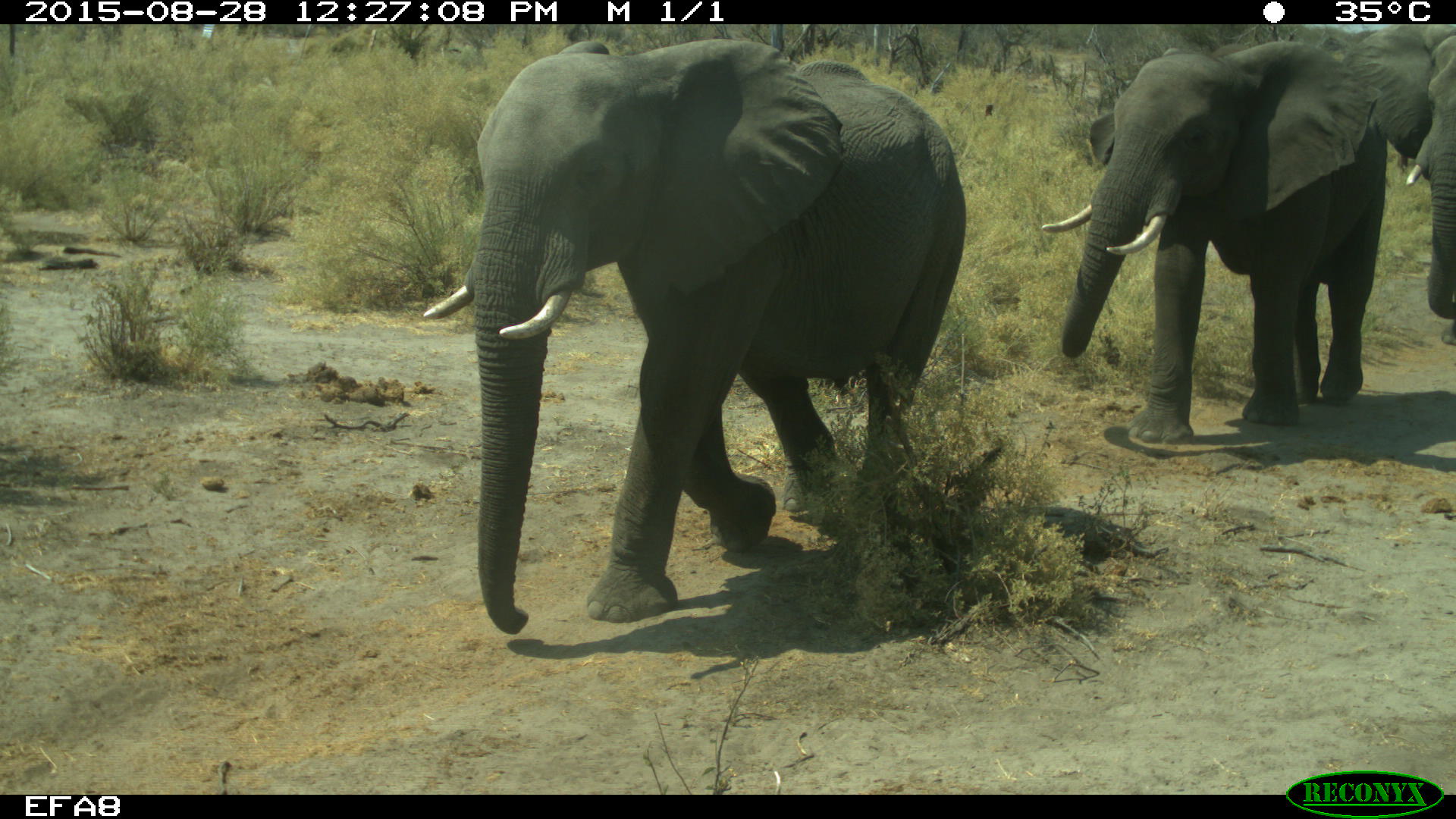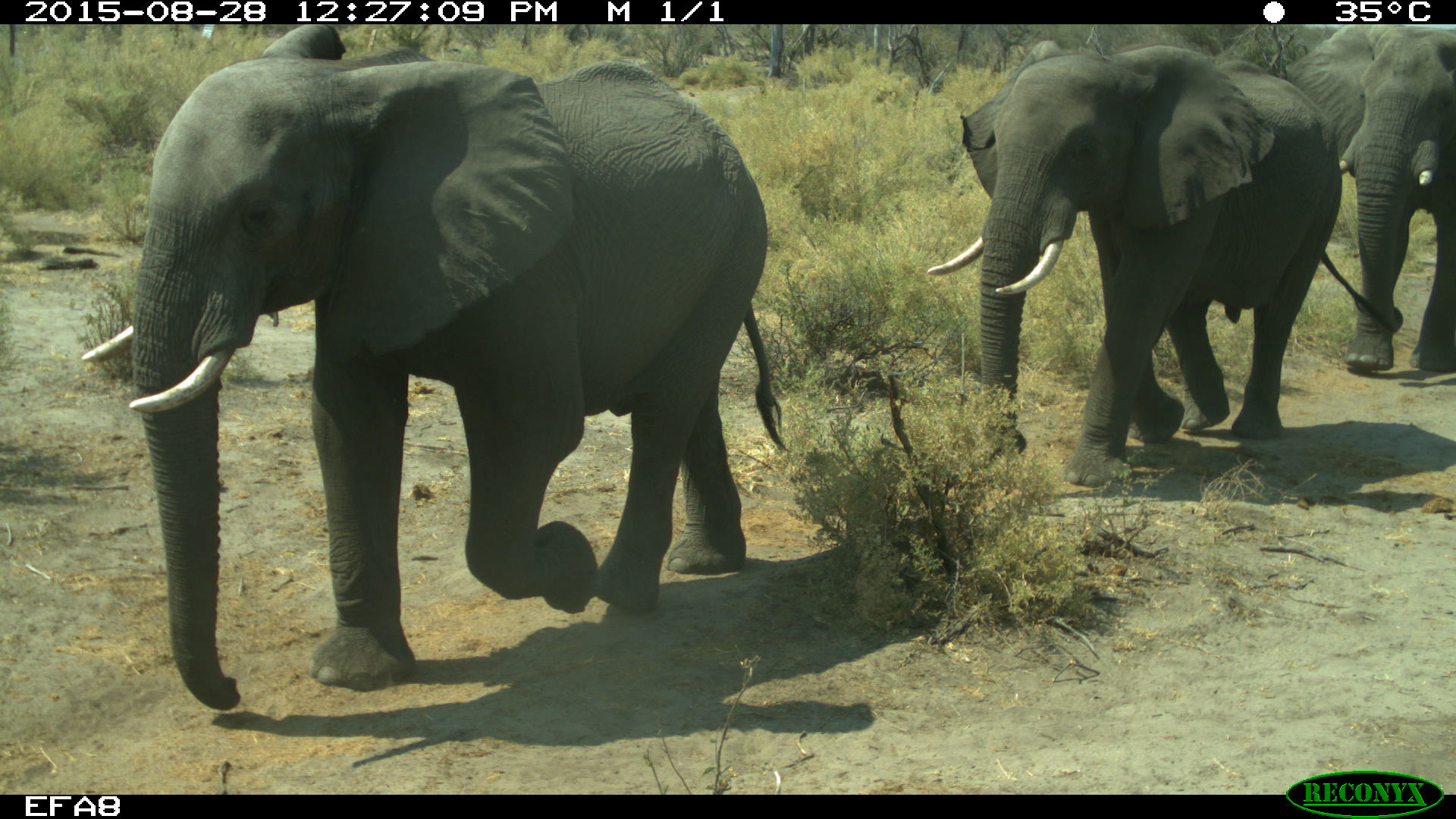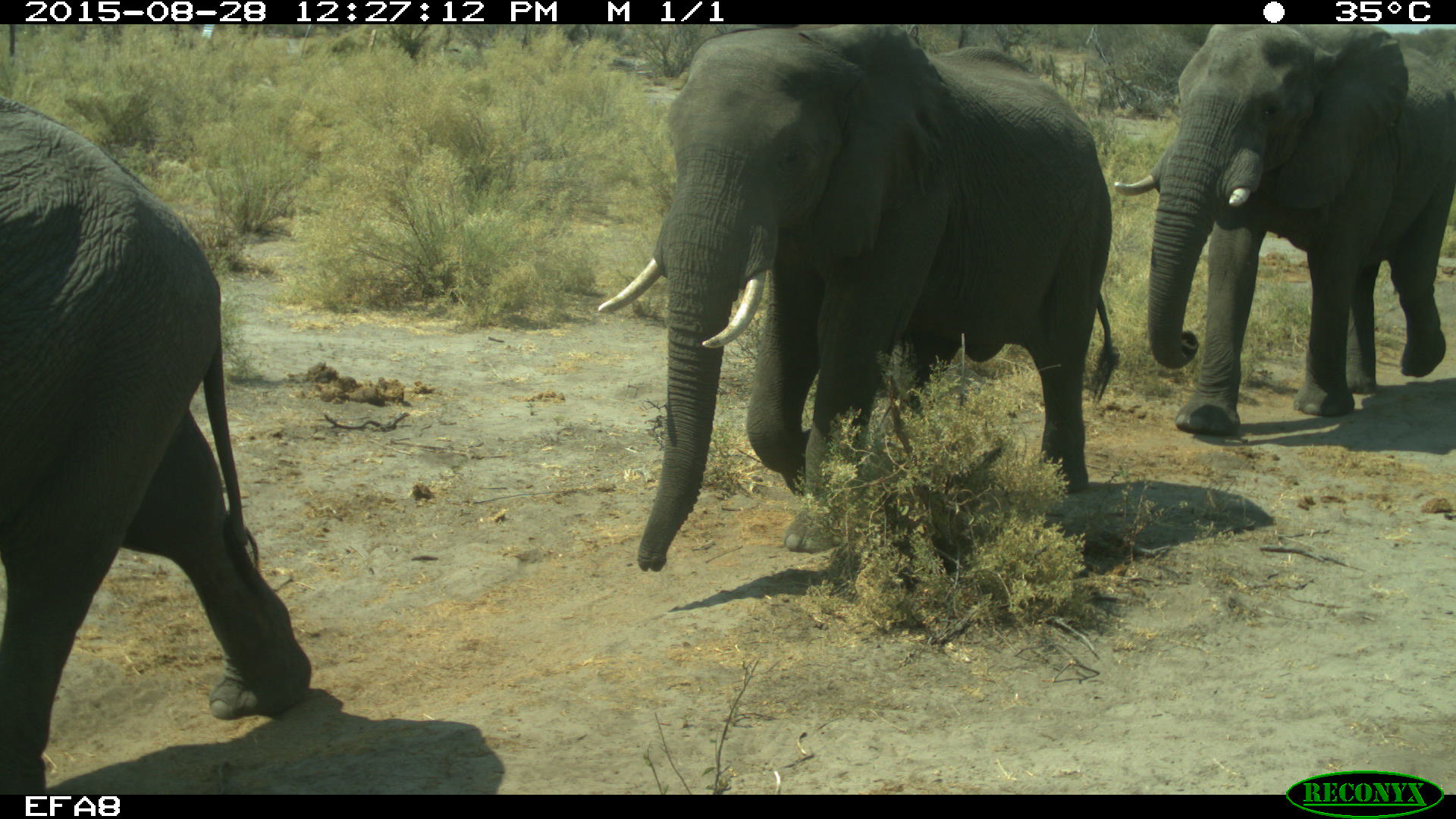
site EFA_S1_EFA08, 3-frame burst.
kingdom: Animalia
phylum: Chordata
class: Mammalia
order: Proboscidea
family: Elephantidae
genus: Loxodonta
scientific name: Loxodonta africana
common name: african bush elephant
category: elephant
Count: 3.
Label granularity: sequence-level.